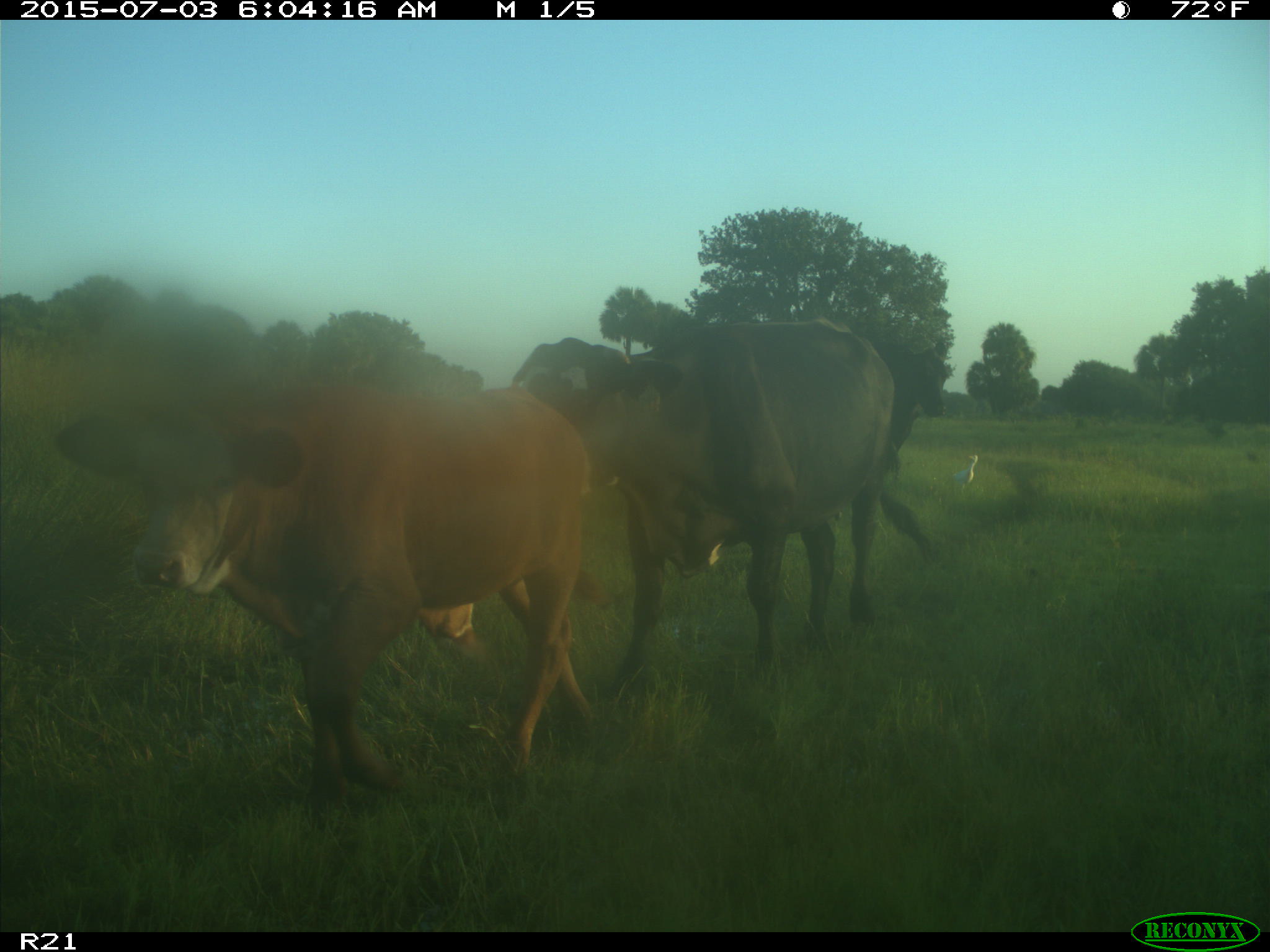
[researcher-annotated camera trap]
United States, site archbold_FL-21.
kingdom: Animalia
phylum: Chordata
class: Mammalia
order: Artiodactyla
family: Bovidae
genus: Bos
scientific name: Bos taurus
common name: domestic cow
Bos taurus (domestic cow).